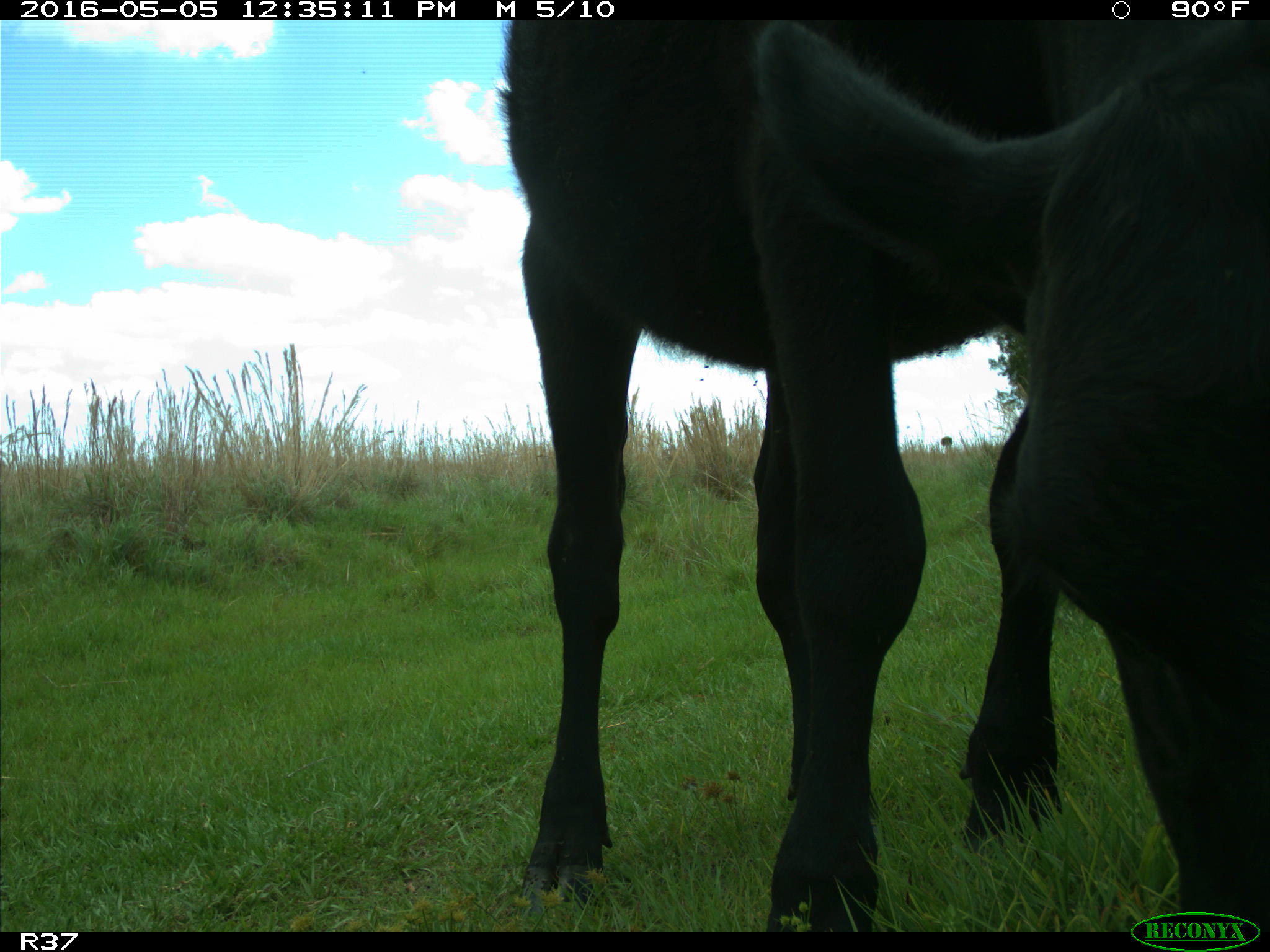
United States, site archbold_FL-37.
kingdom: Animalia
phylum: Chordata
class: Mammalia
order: Artiodactyla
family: Bovidae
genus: Bos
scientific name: Bos taurus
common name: domestic cow